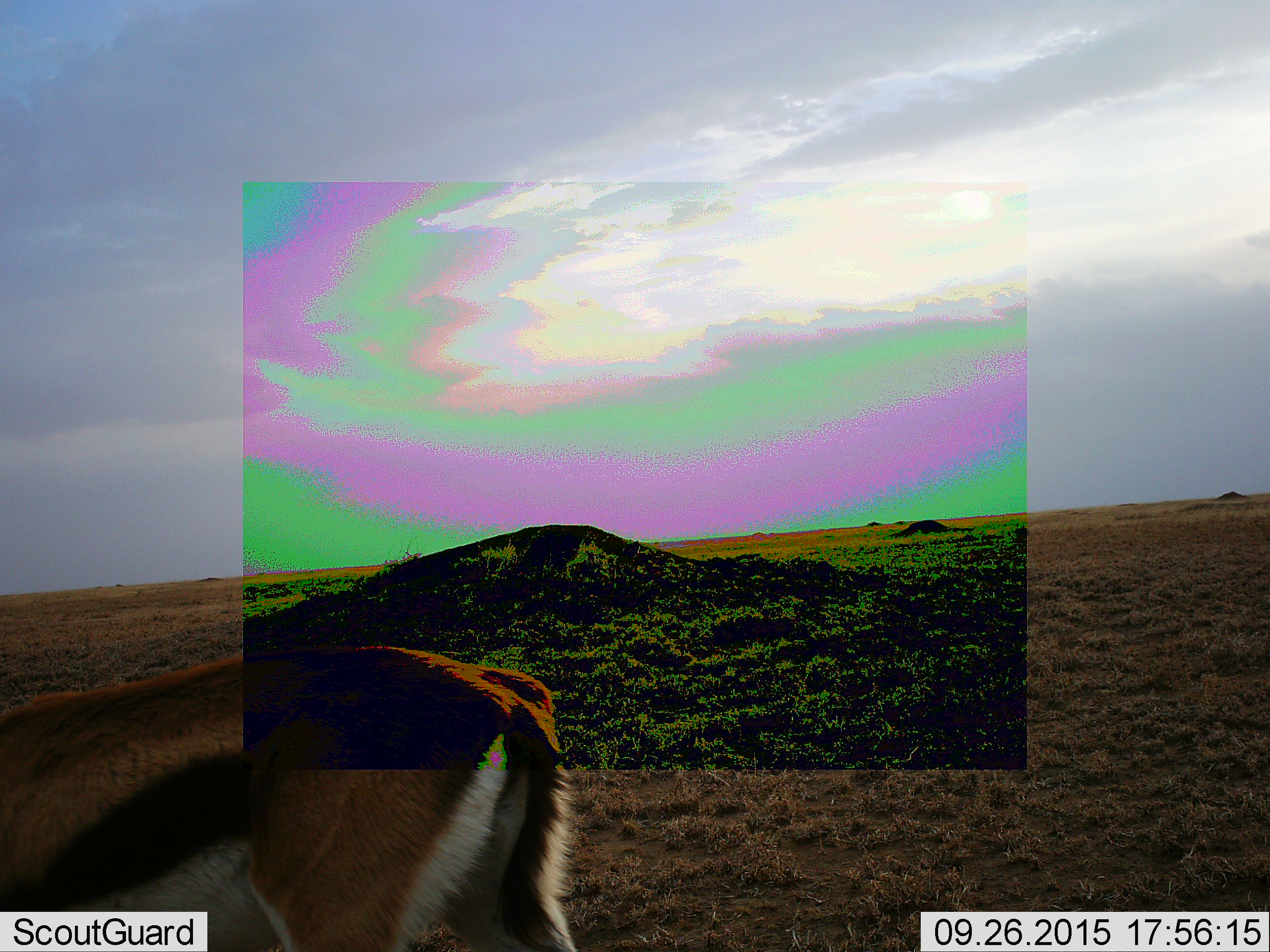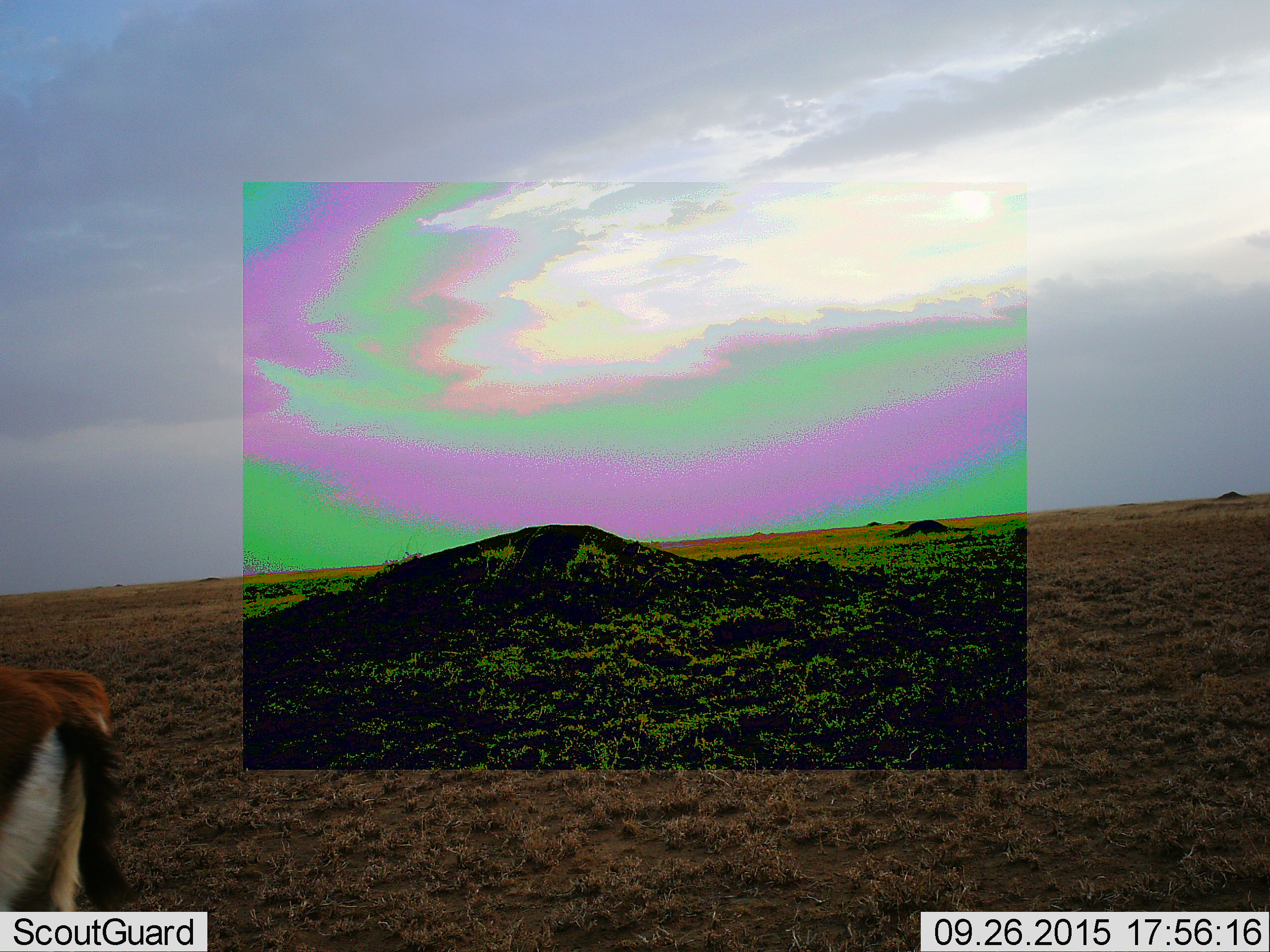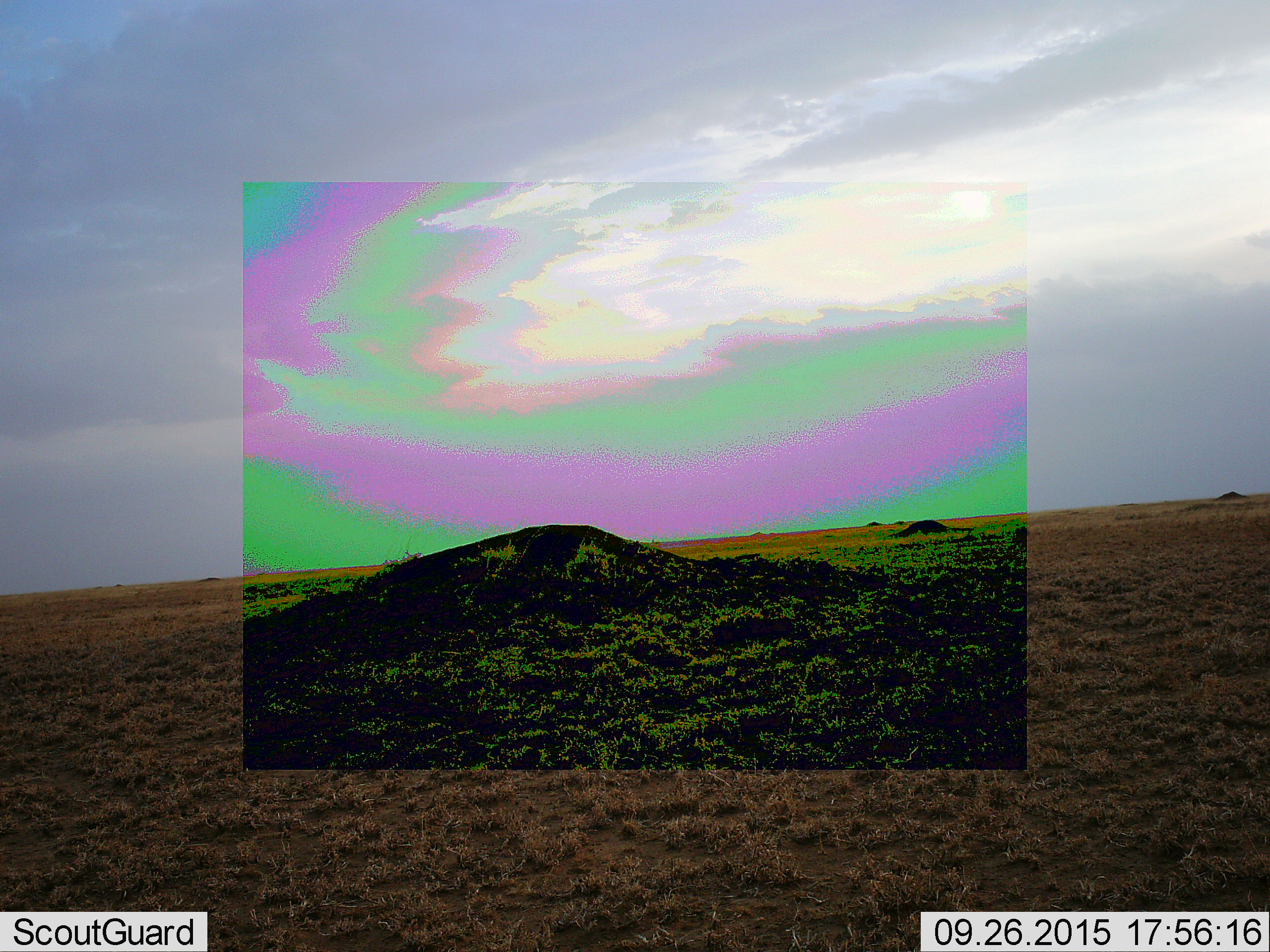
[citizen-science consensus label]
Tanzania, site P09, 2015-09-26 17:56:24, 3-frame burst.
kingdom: Animalia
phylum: Chordata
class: Mammalia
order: Artiodactyla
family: Bovidae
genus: Eudorcas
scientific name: Eudorcas thomsonii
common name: thomson's gazelle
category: gazellethomsons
Gazellethomsons (thomson's gazelle) (Eudorcas thomsonii), count 1. Behavior (volunteer vote fractions): standing 0%, resting 0%, moving 100%, interacting 0%. Young present (vote fraction): 0%. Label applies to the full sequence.